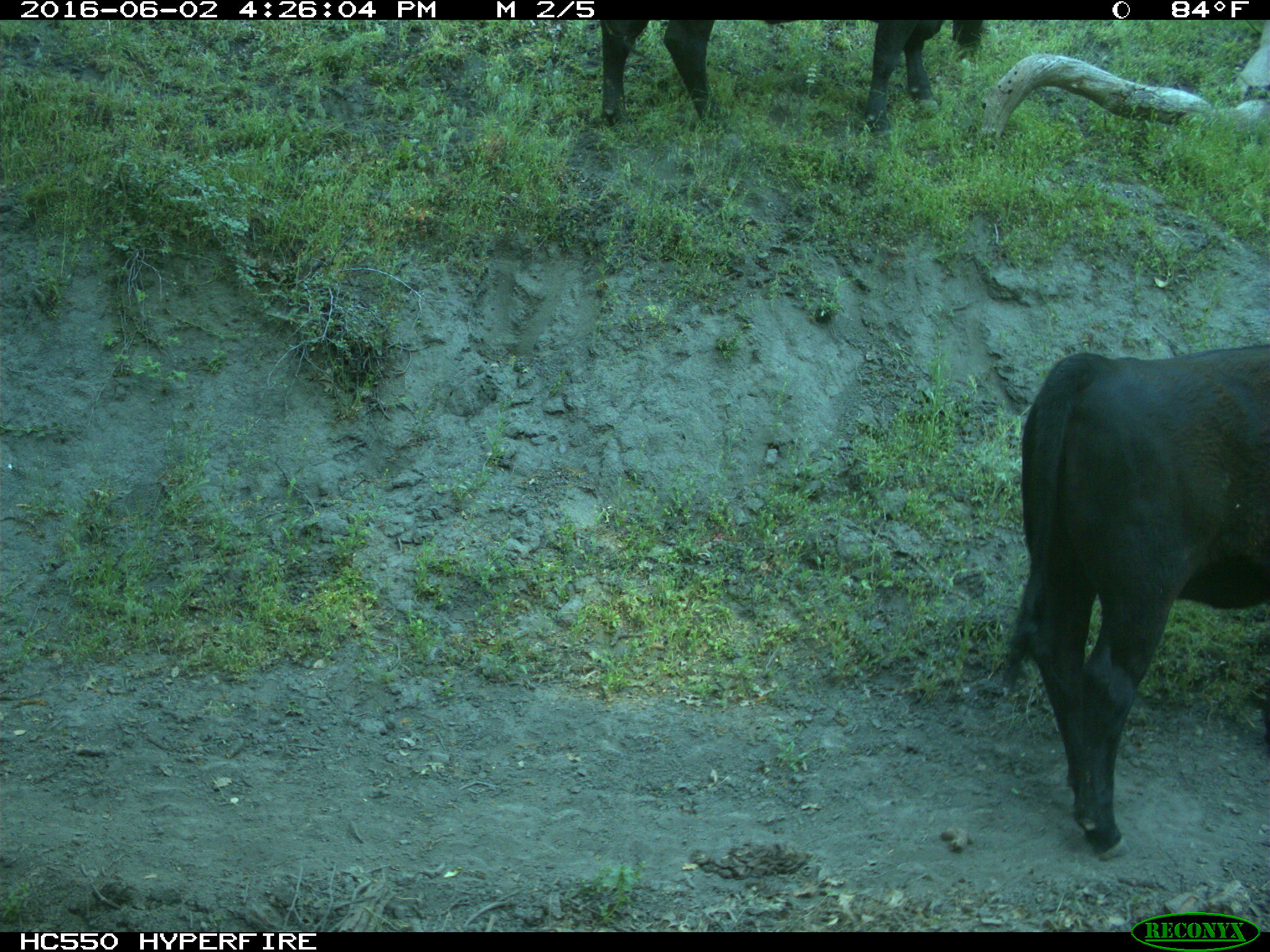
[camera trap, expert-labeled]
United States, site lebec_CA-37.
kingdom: Animalia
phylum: Chordata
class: Mammalia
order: Artiodactyla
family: Bovidae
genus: Bos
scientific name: Bos taurus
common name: domestic cow